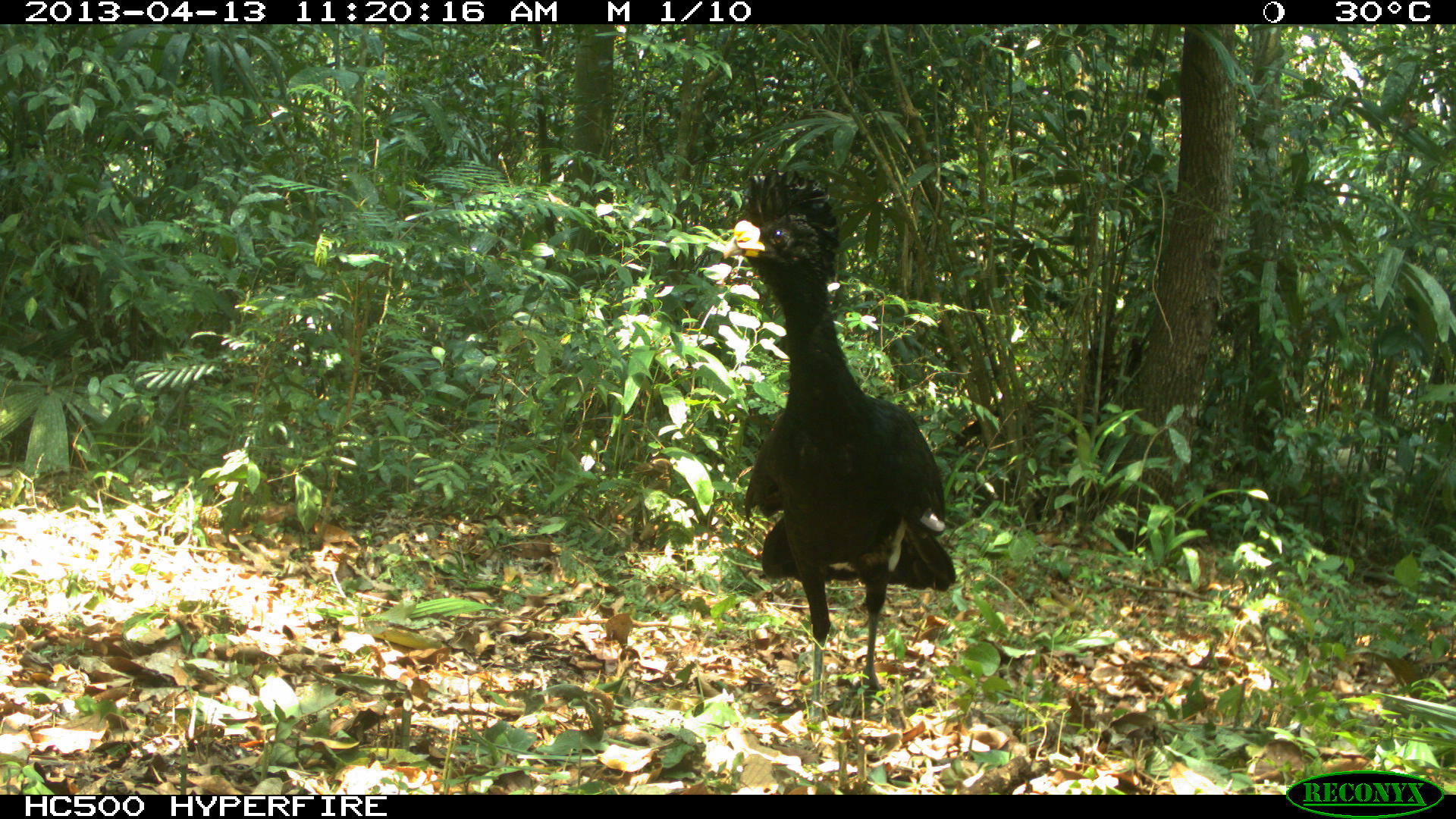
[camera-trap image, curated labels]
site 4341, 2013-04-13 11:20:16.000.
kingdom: Animalia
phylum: Chordata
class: Aves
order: Galliformes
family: Cracidae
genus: Crax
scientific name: Crax rubra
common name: great curassow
Crax rubra (great curassow), count 1, sex male.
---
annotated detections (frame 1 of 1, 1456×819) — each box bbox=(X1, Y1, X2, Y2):
crax rubra: bbox=(720, 166, 957, 728)